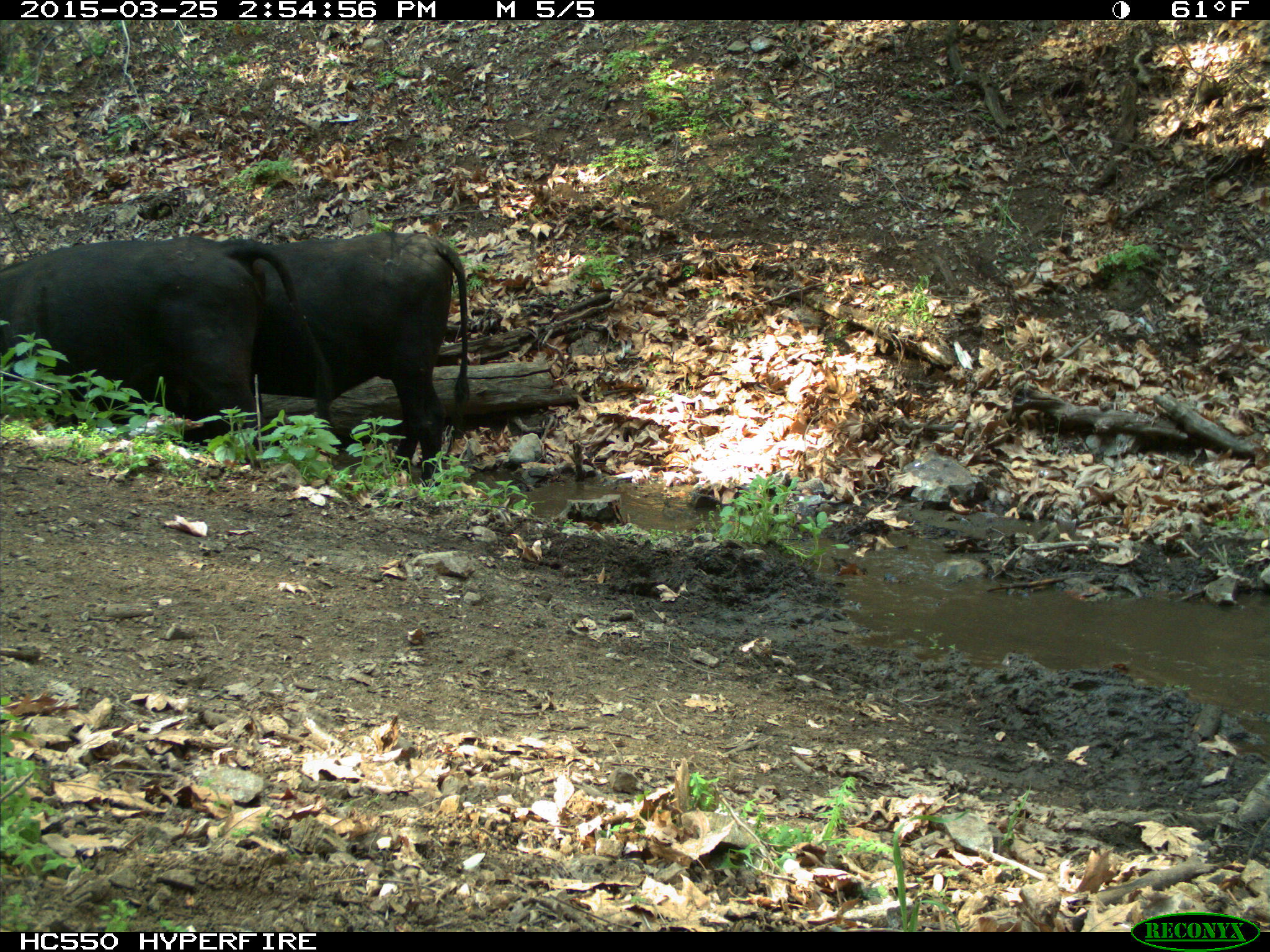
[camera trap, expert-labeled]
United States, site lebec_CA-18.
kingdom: Animalia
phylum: Chordata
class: Mammalia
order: Artiodactyla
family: Bovidae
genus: Bos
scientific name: Bos taurus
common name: domestic cow